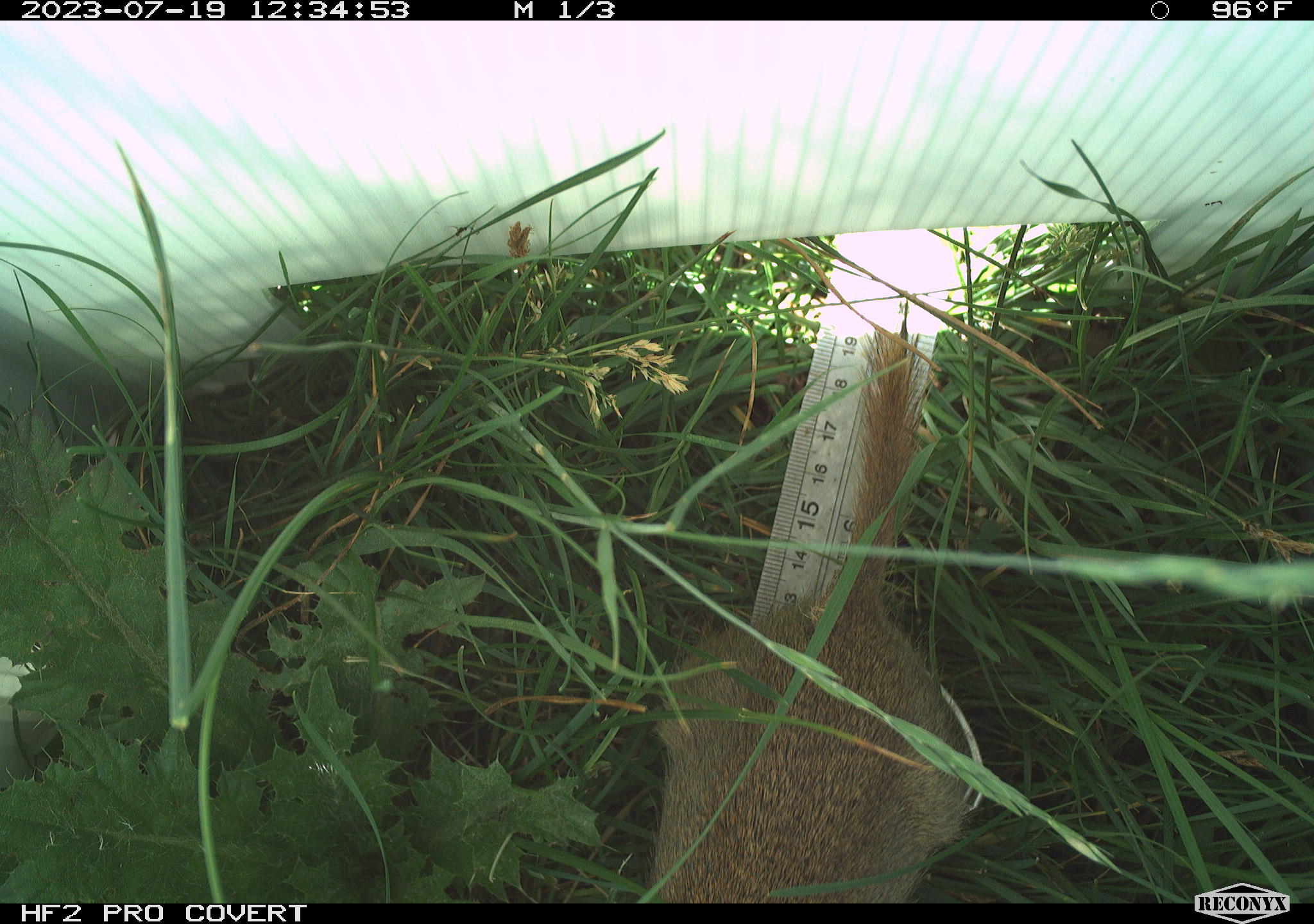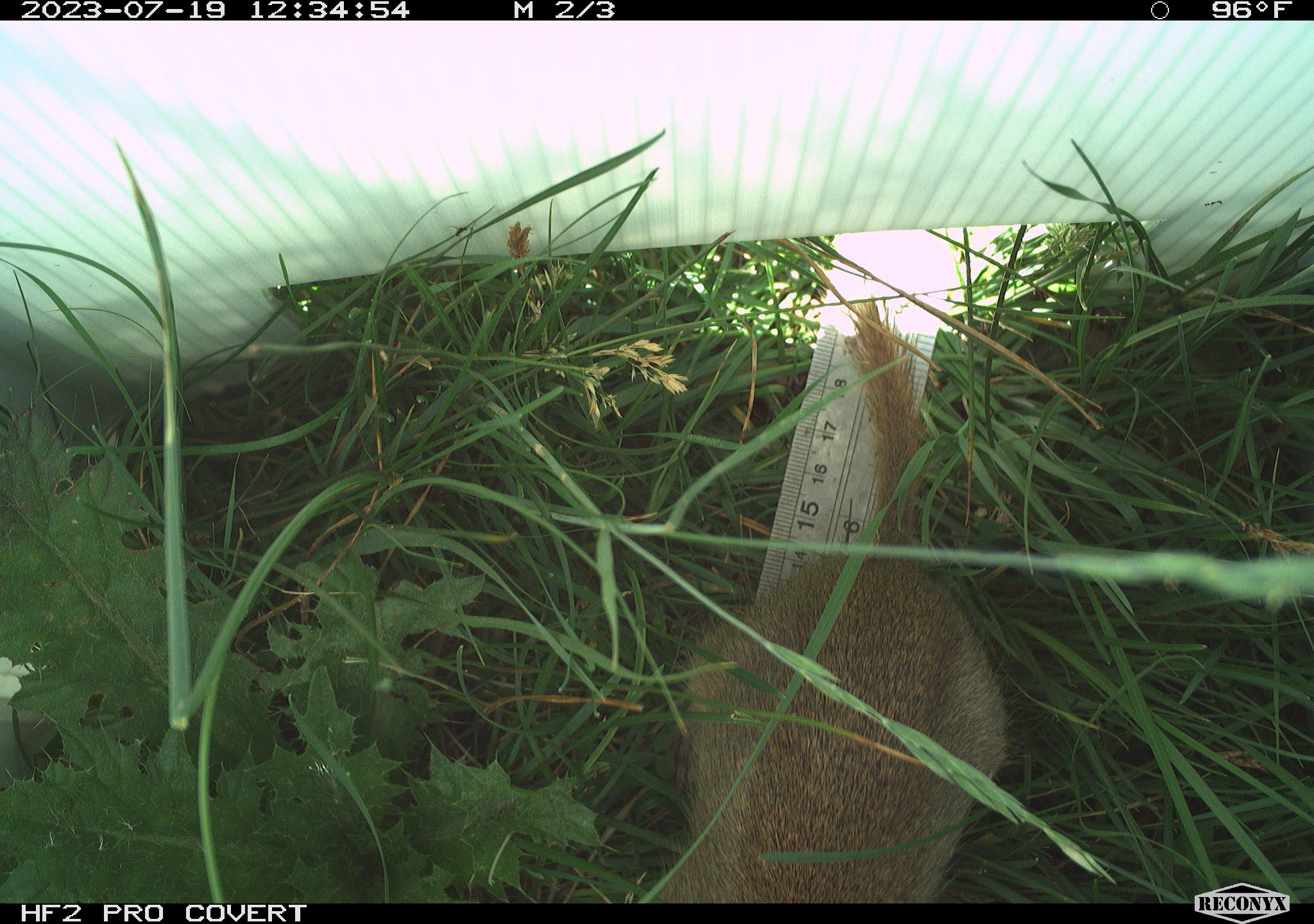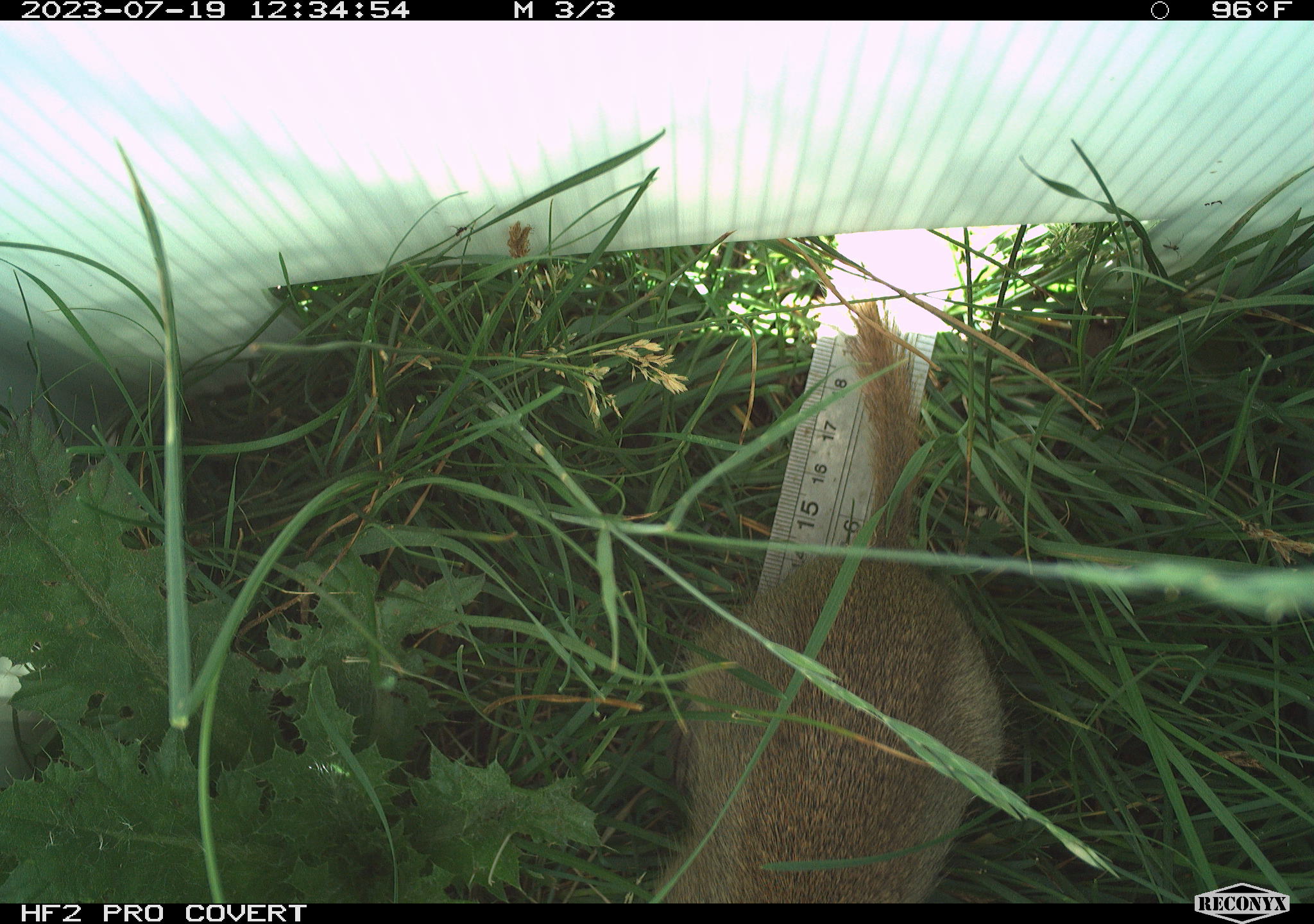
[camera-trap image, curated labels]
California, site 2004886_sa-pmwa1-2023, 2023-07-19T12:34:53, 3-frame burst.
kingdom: Animalia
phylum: Chordata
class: Mammalia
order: Rodentia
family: Sciuridae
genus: Urocitellus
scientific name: Urocitellus beldingi beldingi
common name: belding's ground squirrel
Belding's ground squirrel (Urocitellus beldingi beldingi).